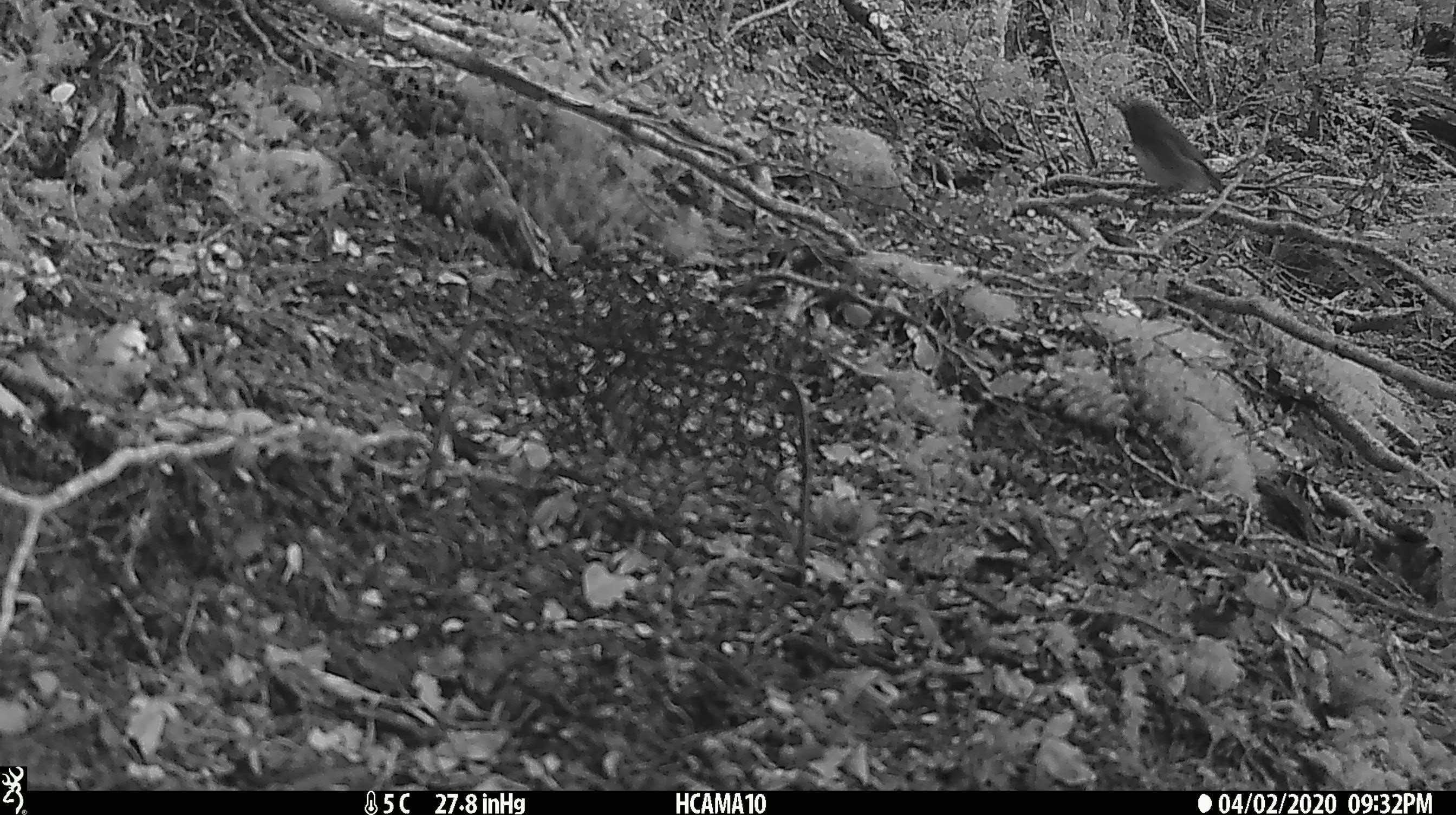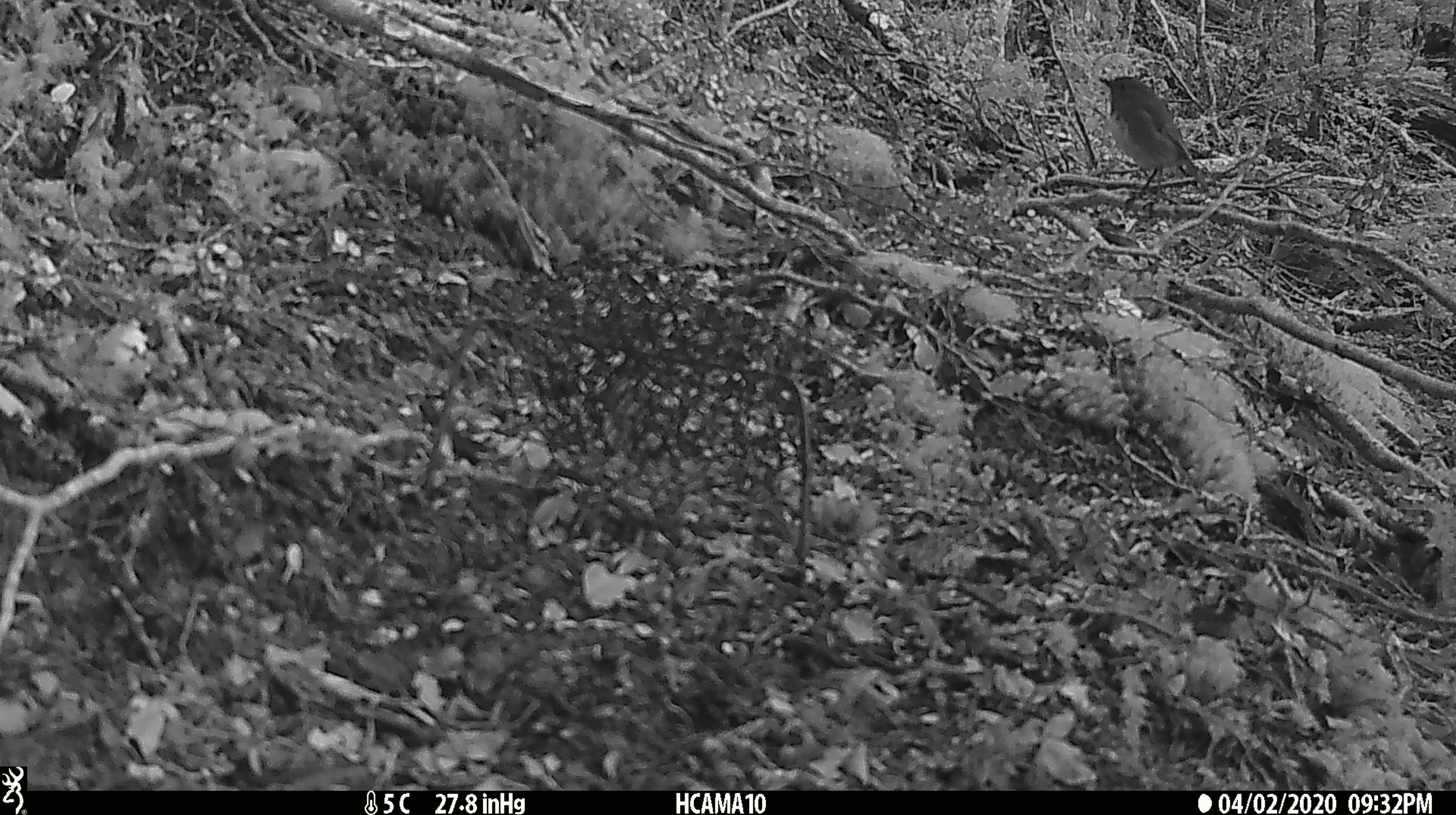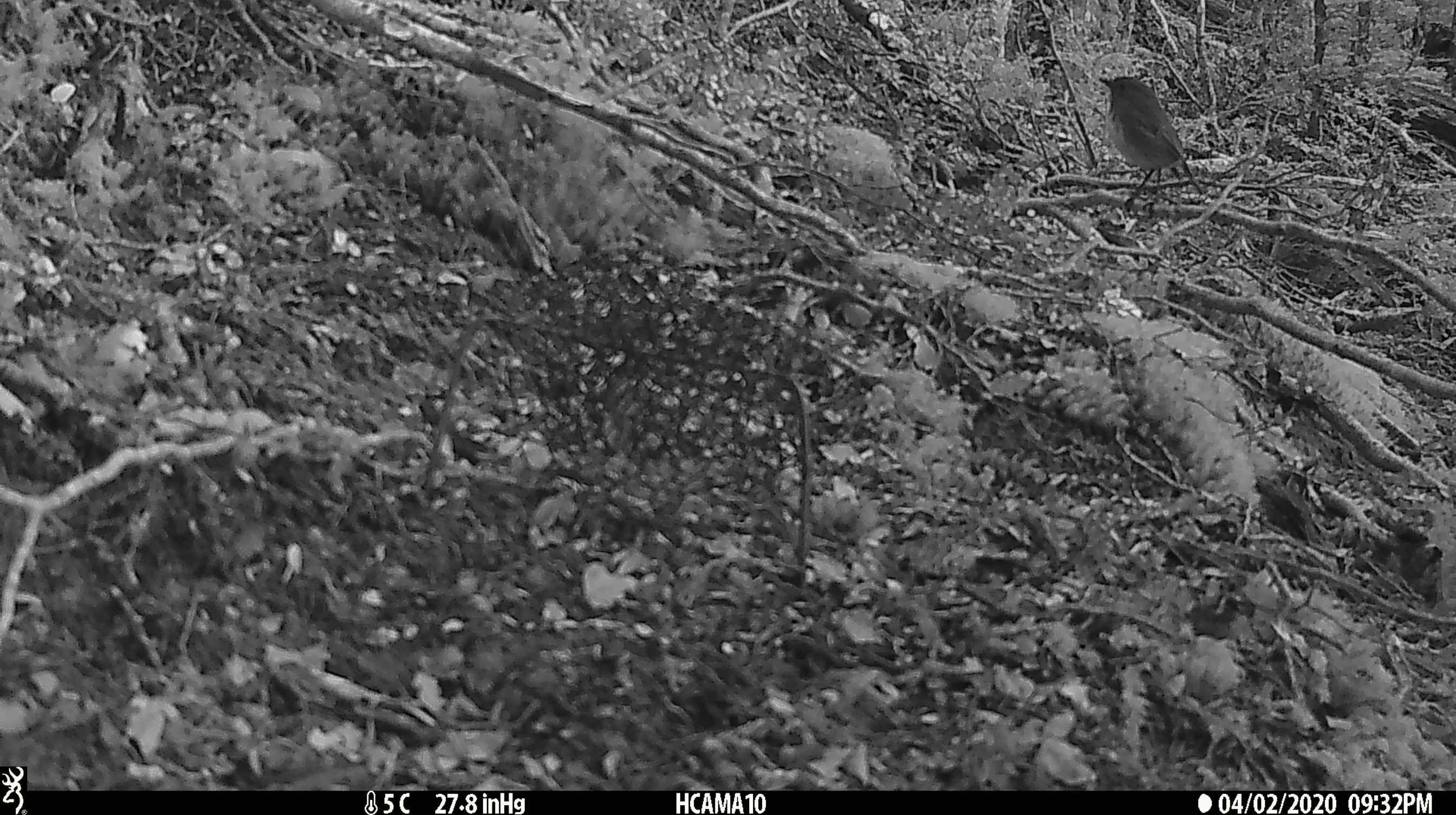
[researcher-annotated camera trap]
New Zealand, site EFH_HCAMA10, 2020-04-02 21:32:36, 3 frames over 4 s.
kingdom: Animalia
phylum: Chordata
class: Aves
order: Passeriformes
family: Petroicidae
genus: Petroica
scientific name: Petroica australis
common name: new zealand robin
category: robin